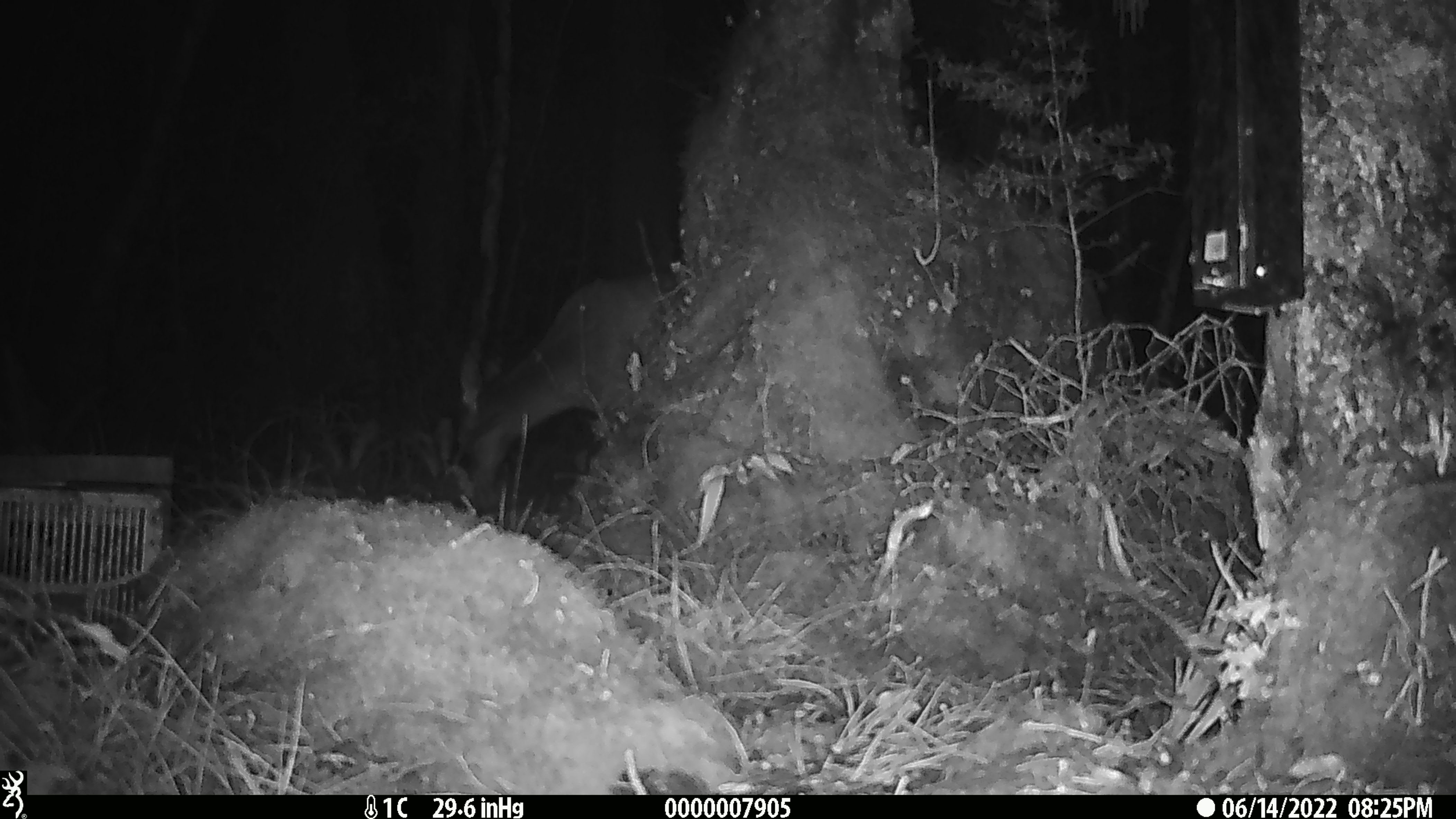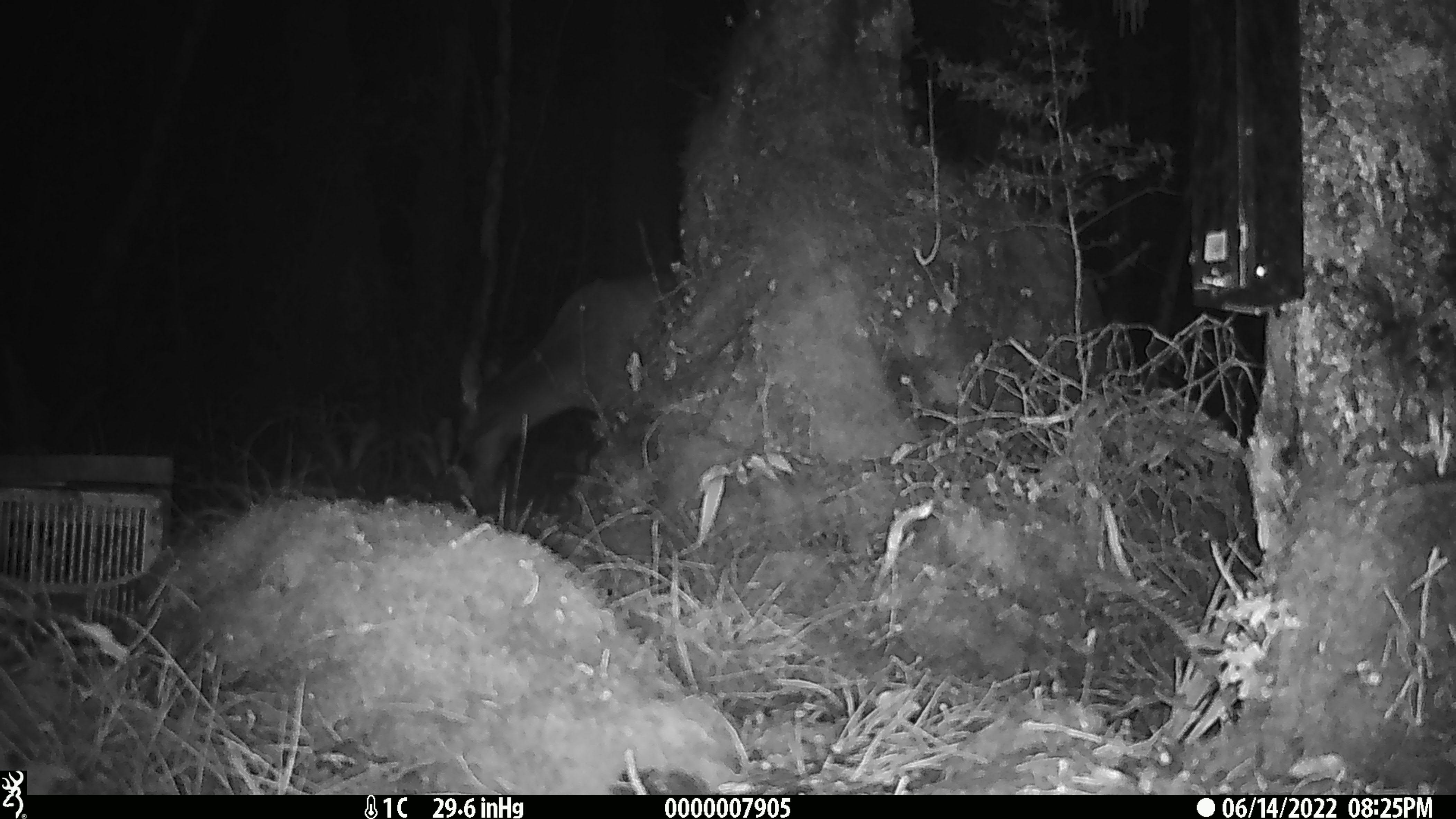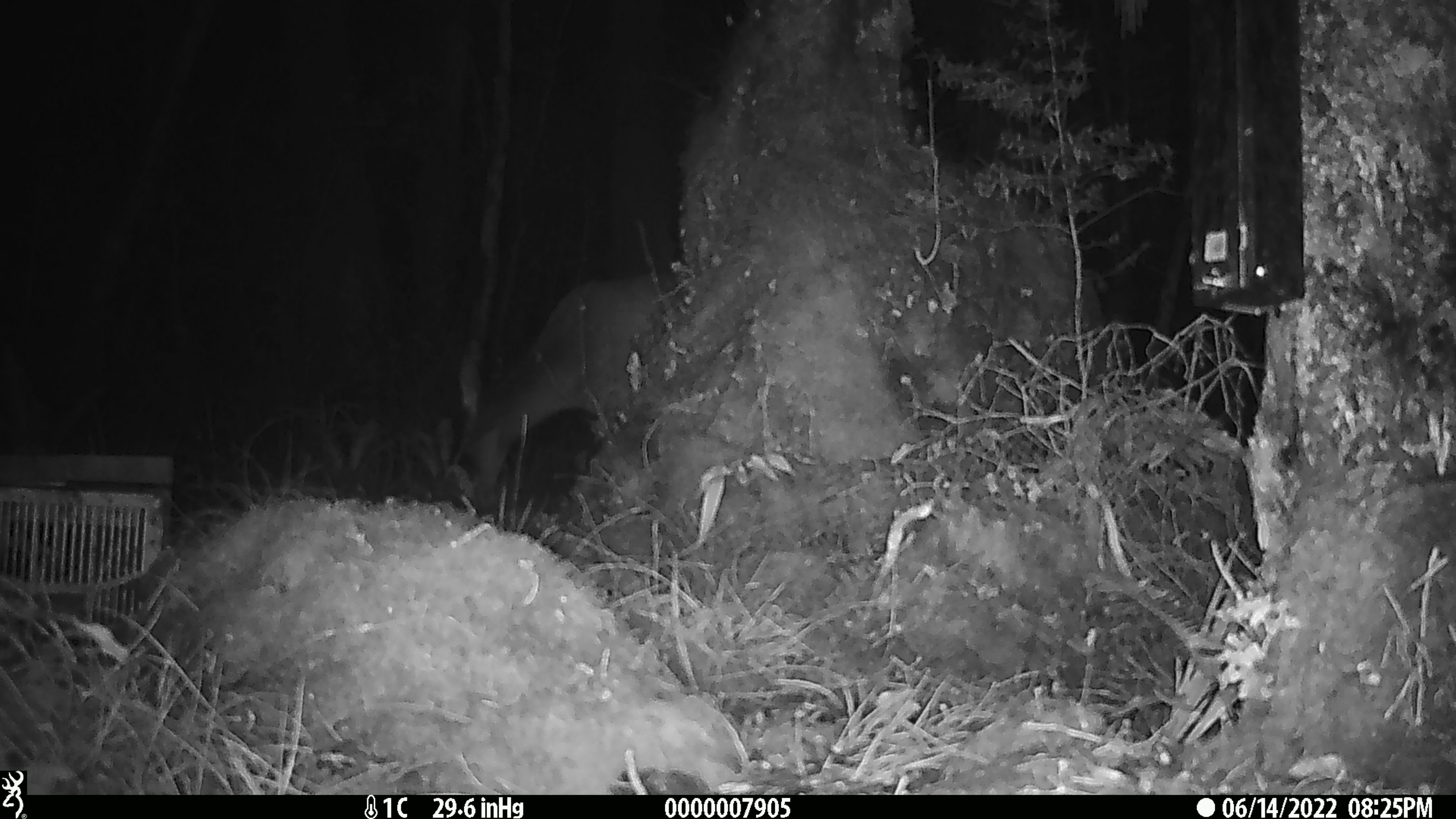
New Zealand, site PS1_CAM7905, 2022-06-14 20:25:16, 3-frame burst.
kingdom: Animalia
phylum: Chordata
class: Mammalia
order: Artiodactyla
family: Cervidae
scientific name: Cervidae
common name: deer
Deer (Cervidae).